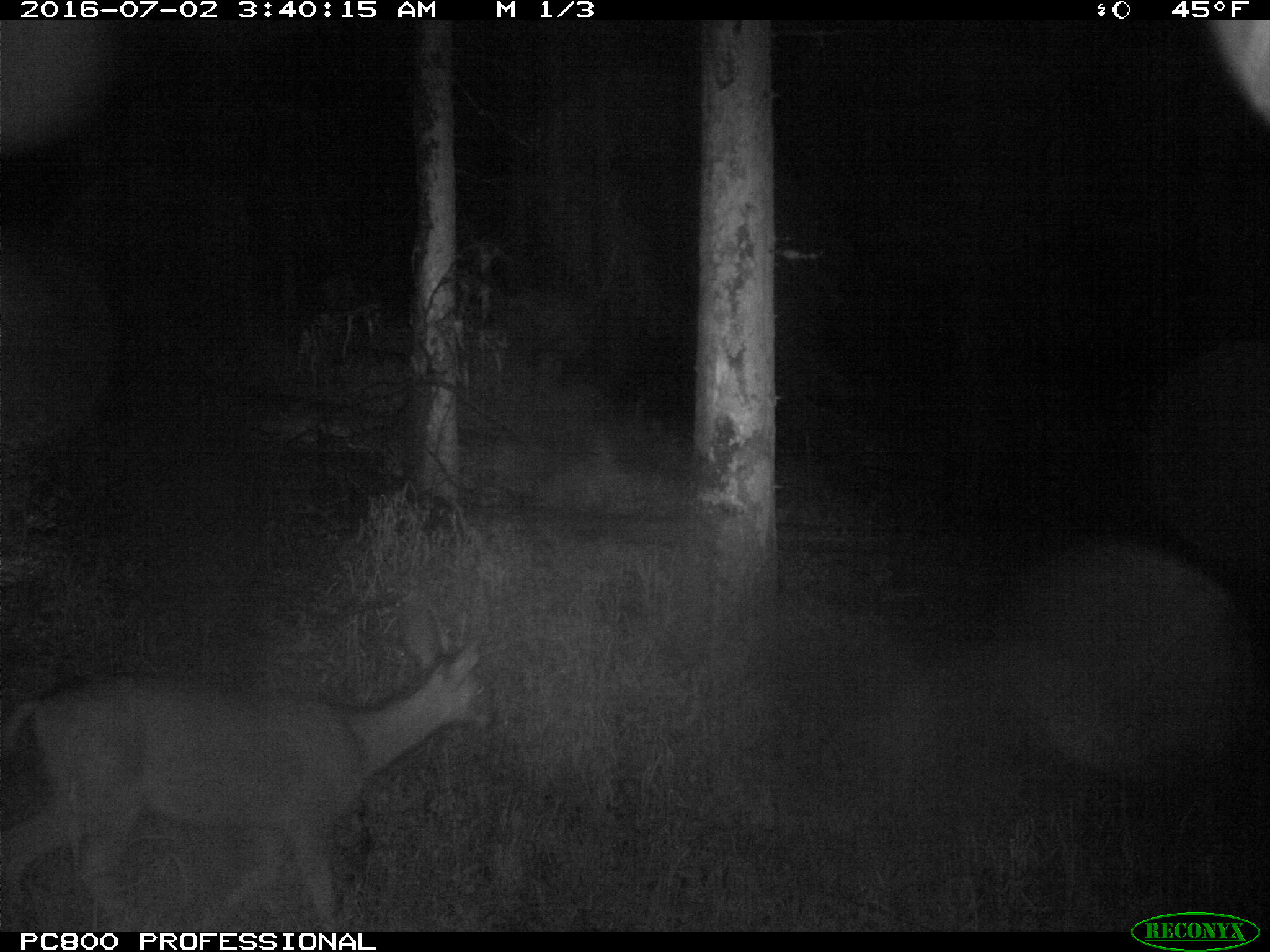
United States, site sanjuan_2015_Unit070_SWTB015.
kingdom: Animalia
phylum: Chordata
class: Mammalia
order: Artiodactyla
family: Cervidae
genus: Odocoileus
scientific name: Odocoileus hemionus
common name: mule deer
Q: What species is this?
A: Odocoileus hemionus (mule deer).